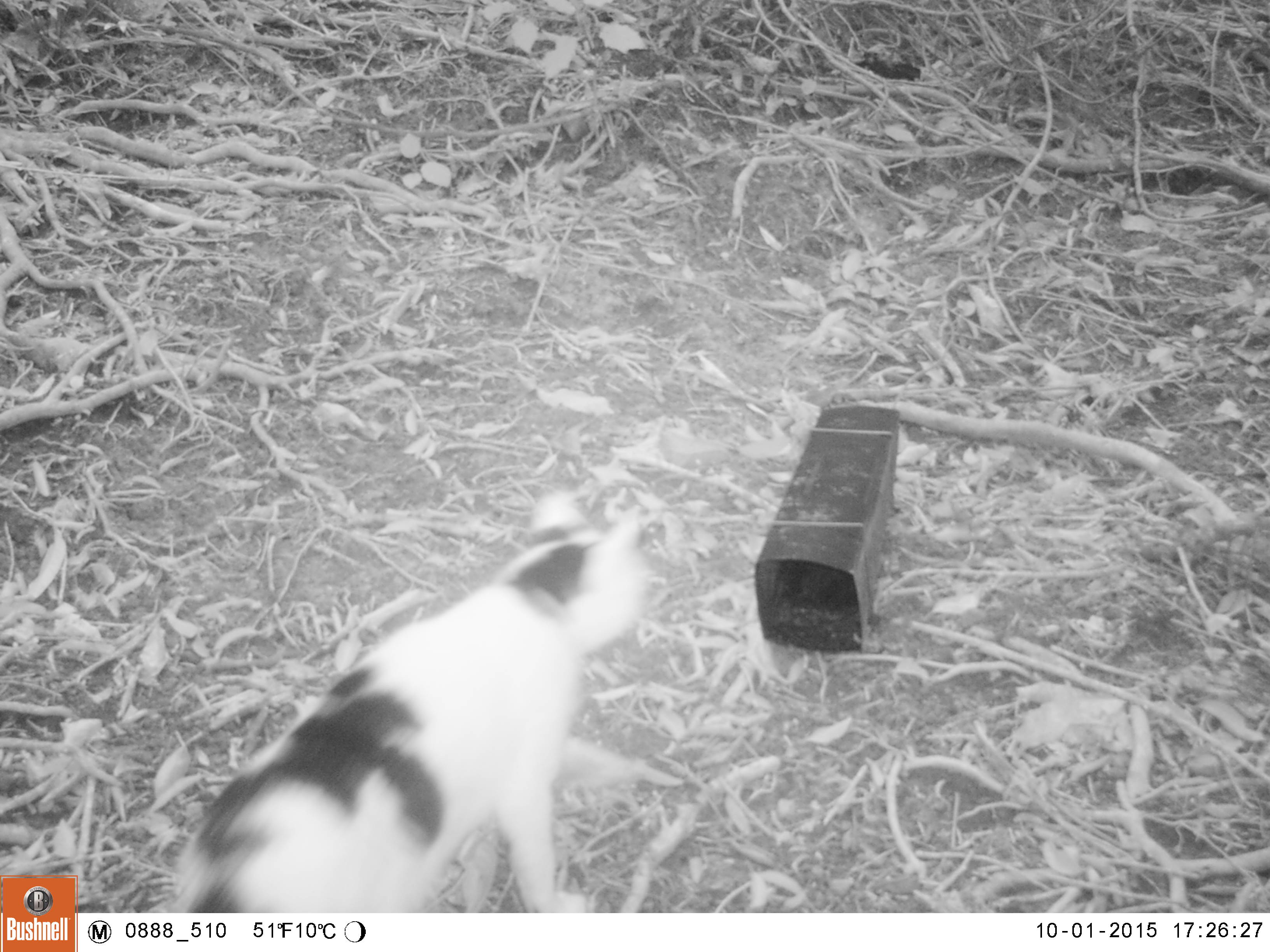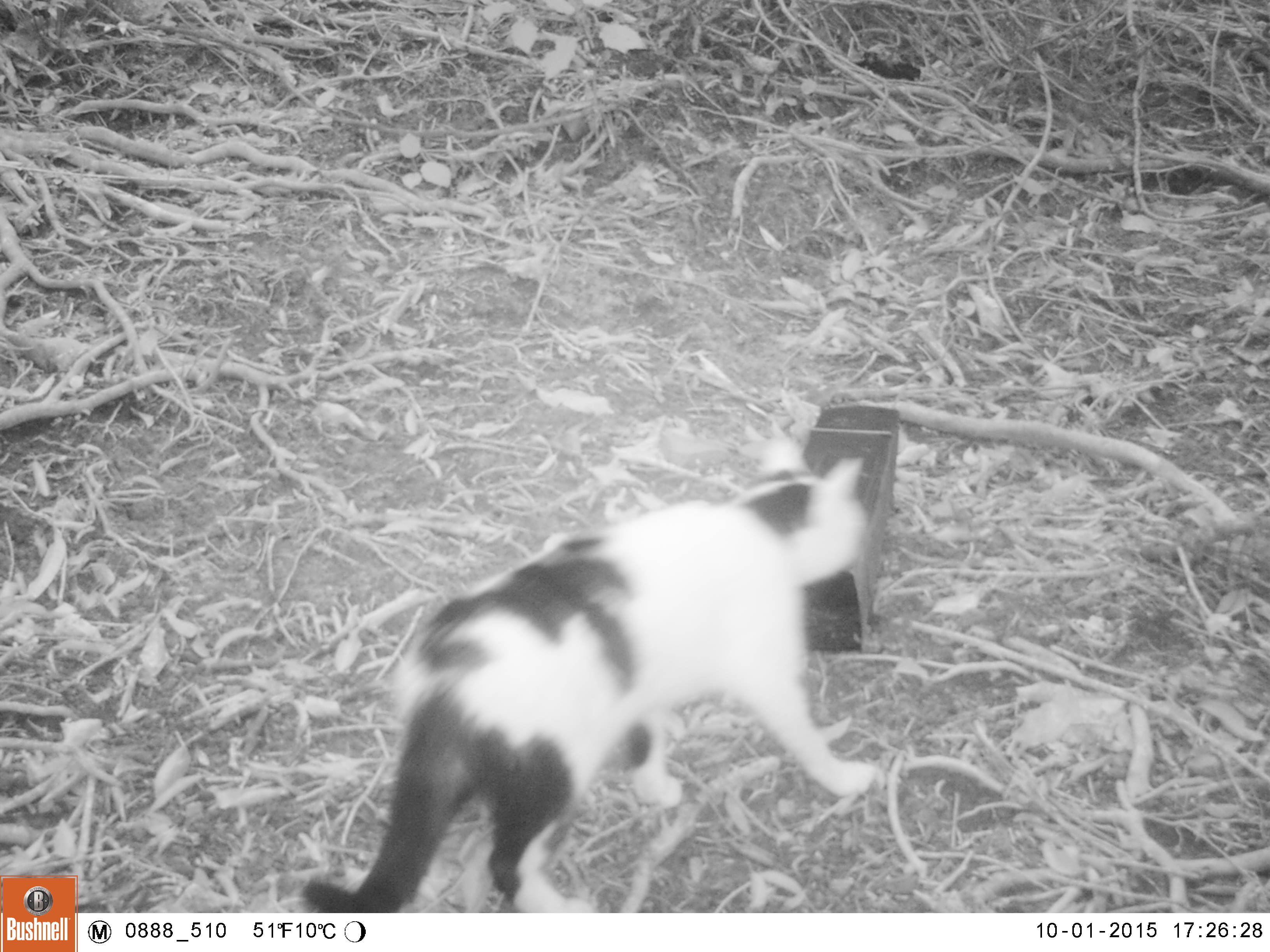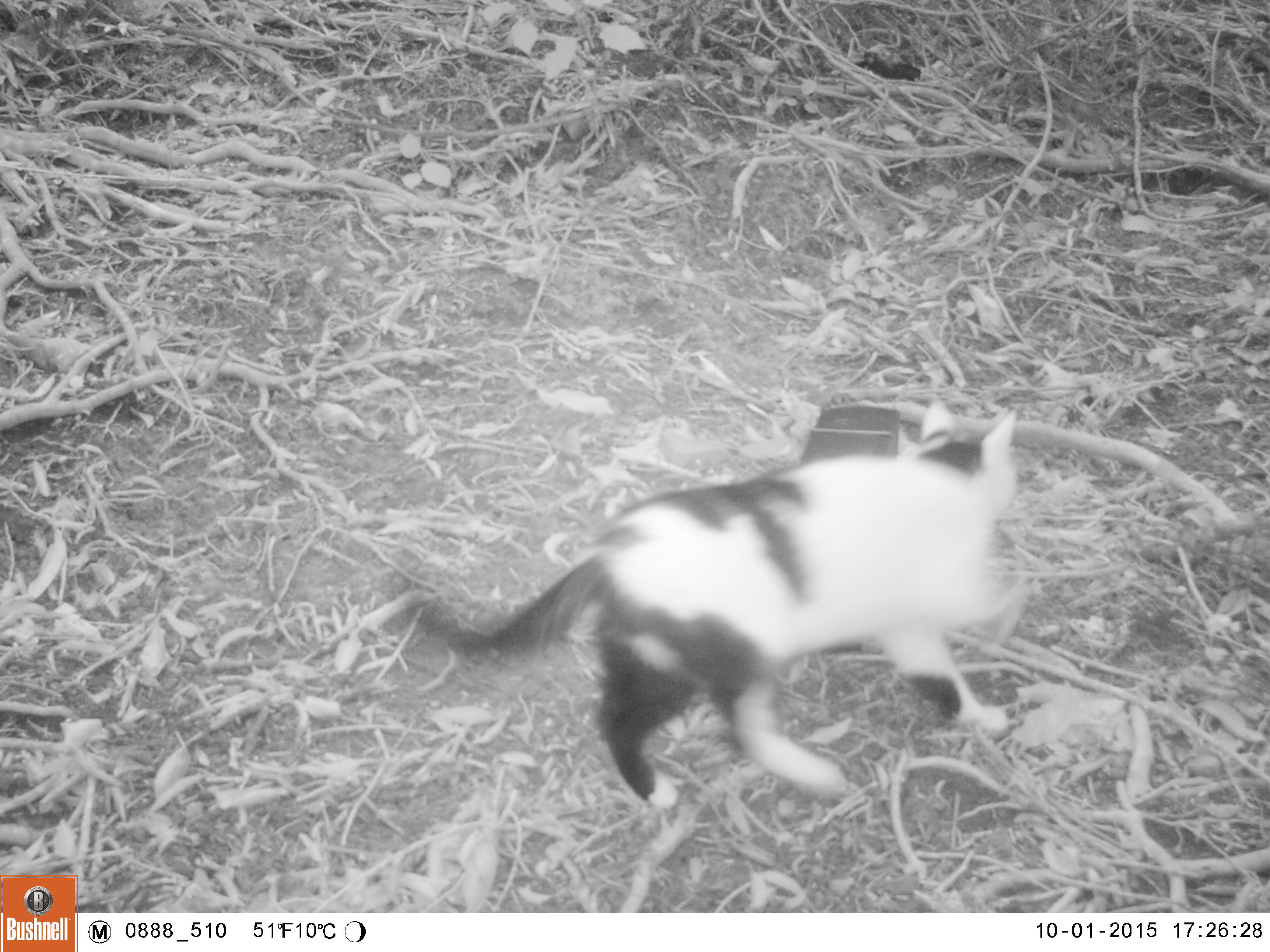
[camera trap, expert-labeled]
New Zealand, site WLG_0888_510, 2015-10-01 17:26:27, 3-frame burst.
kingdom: Animalia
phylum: Chordata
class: Mammalia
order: Carnivora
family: Felidae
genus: Felis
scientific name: Felis catus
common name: domestic cat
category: cat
Cat (domestic cat) (Felis catus).